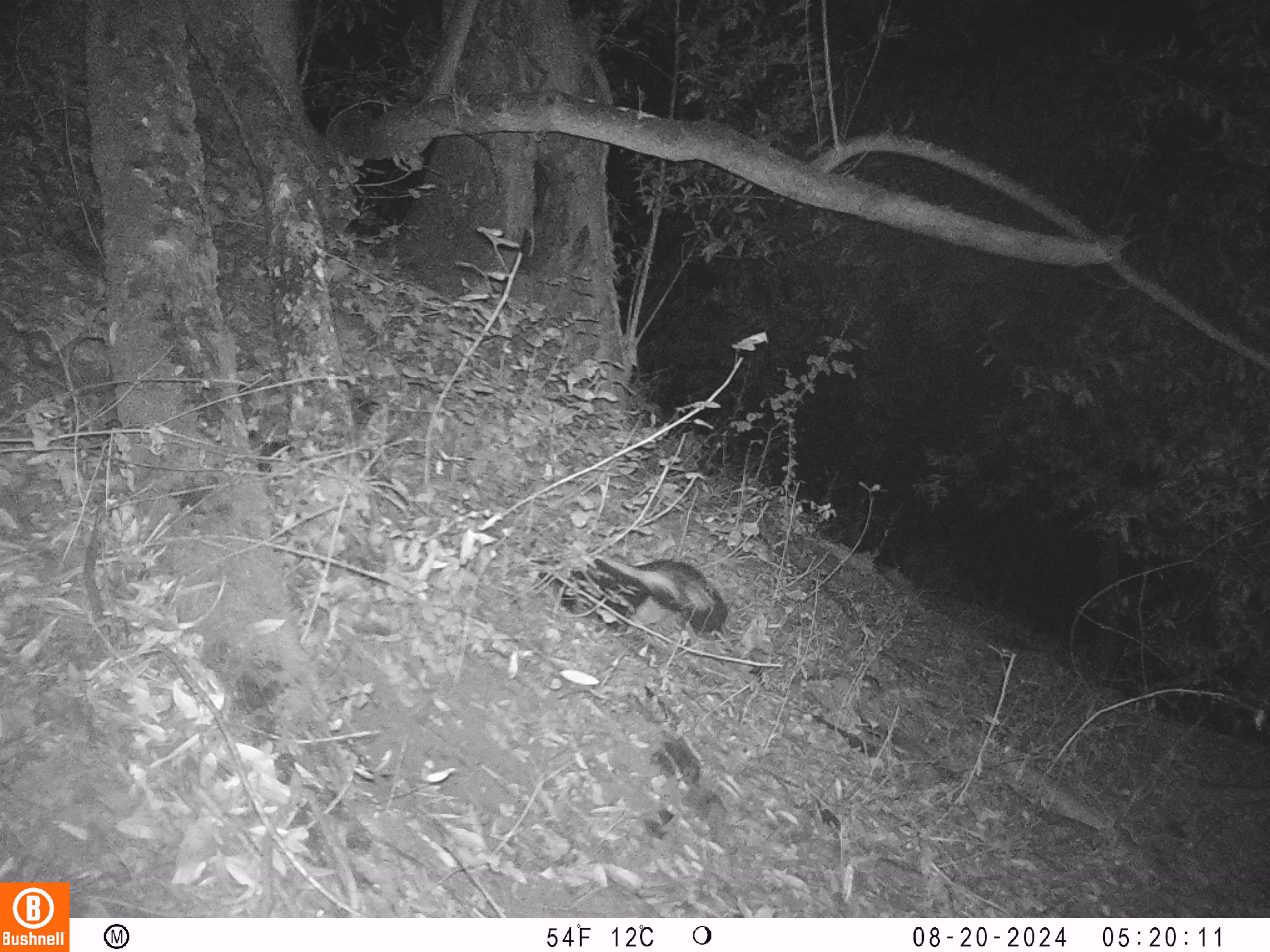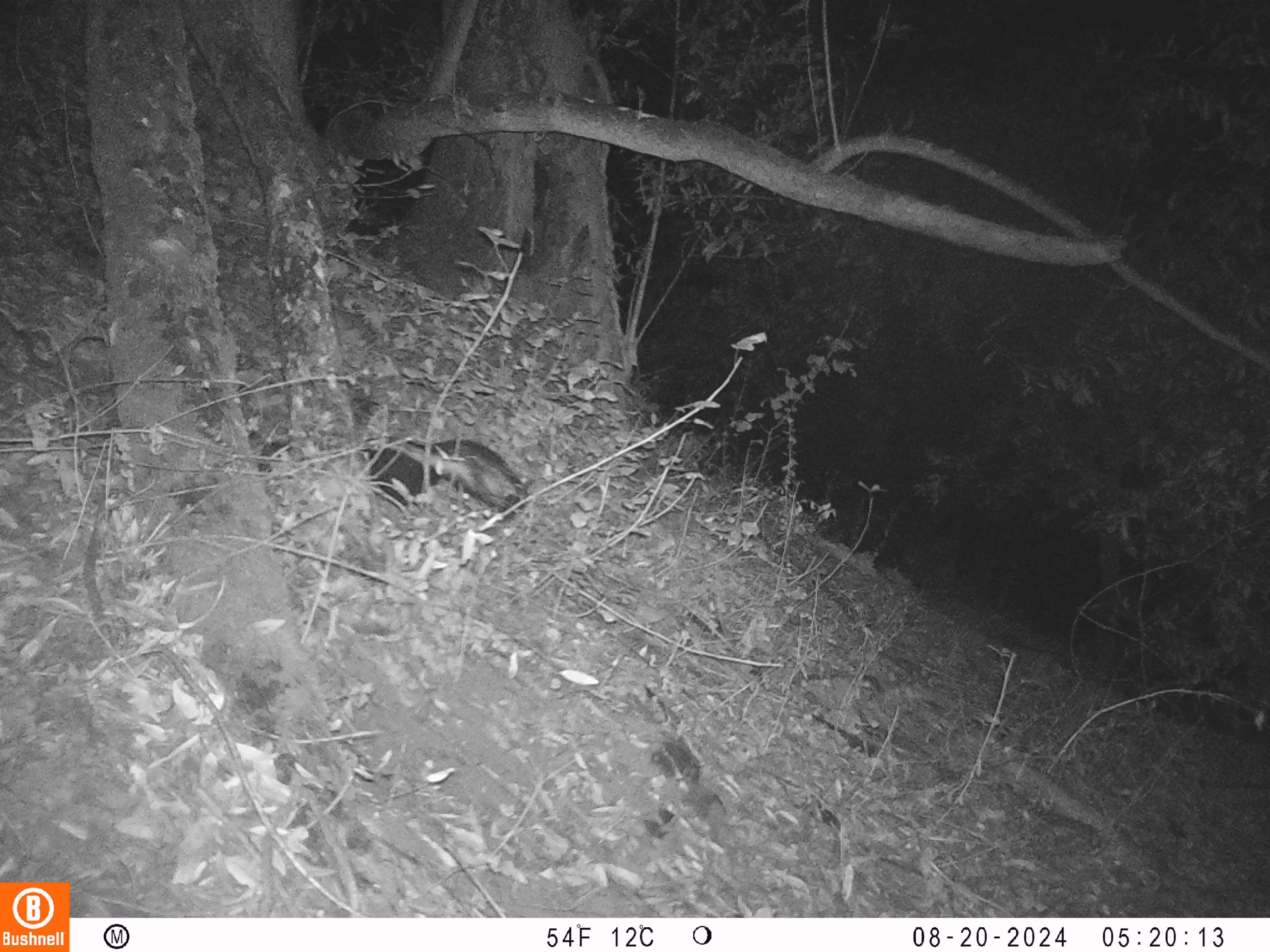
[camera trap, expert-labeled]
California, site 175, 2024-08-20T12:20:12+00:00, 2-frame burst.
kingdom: Animalia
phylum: Chordata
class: Mammalia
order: Carnivora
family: Mephitidae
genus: Mephitis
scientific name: Mephitis mephitis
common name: striped skunk